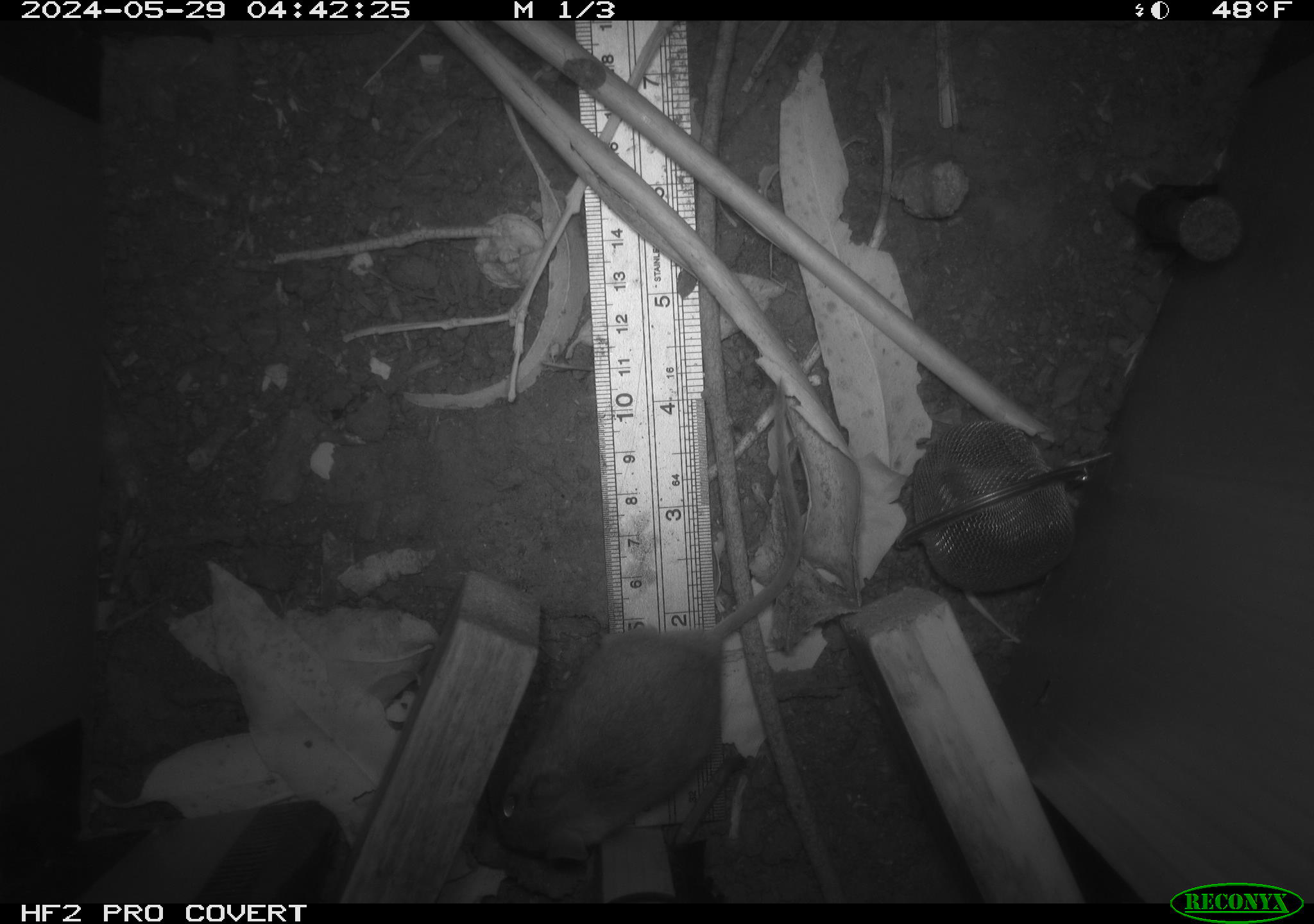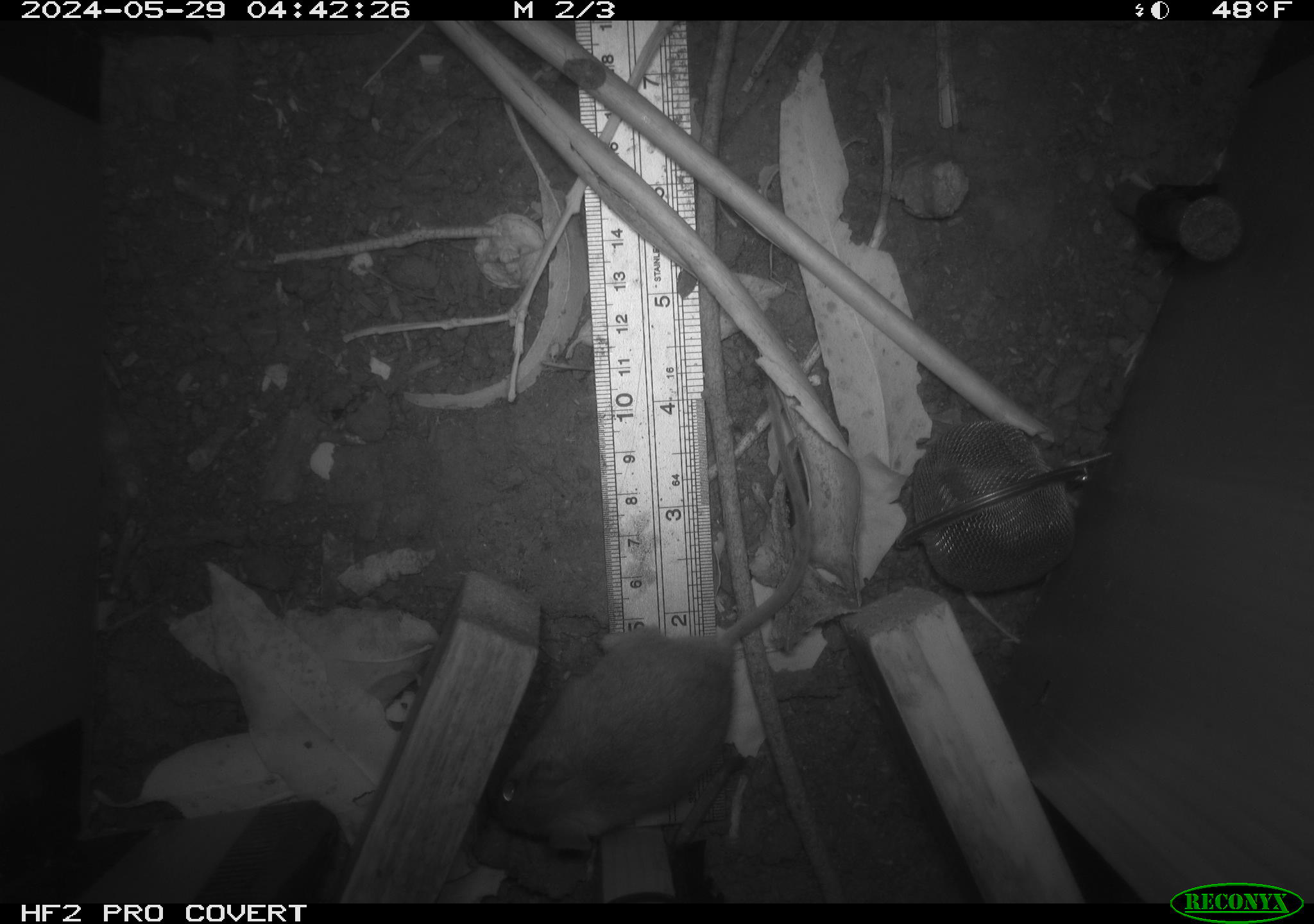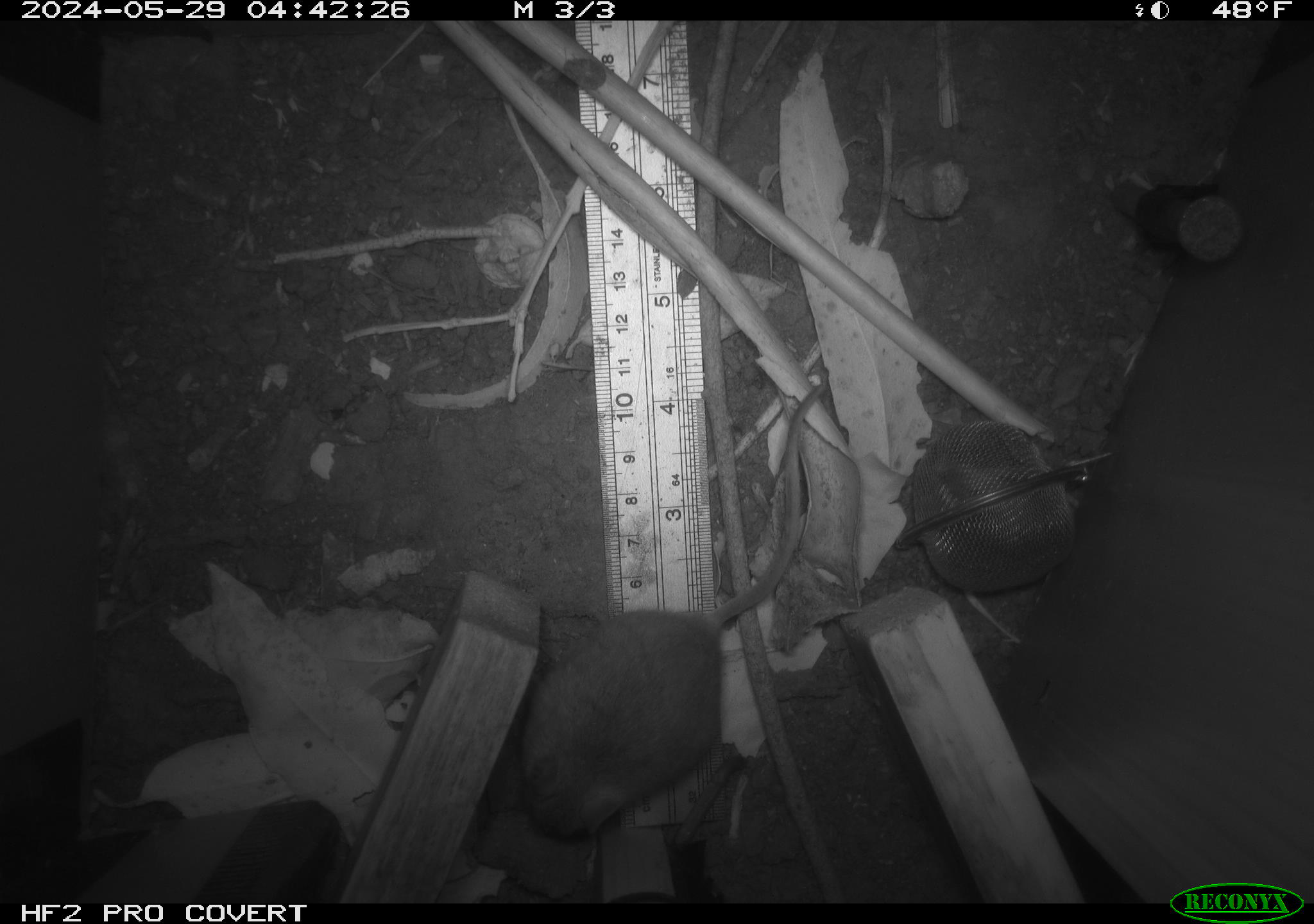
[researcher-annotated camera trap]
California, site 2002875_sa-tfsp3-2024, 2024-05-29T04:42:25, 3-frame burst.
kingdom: Animalia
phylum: Chordata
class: Mammalia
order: Rodentia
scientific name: Rodentia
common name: rodent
Rodent (Rodentia).